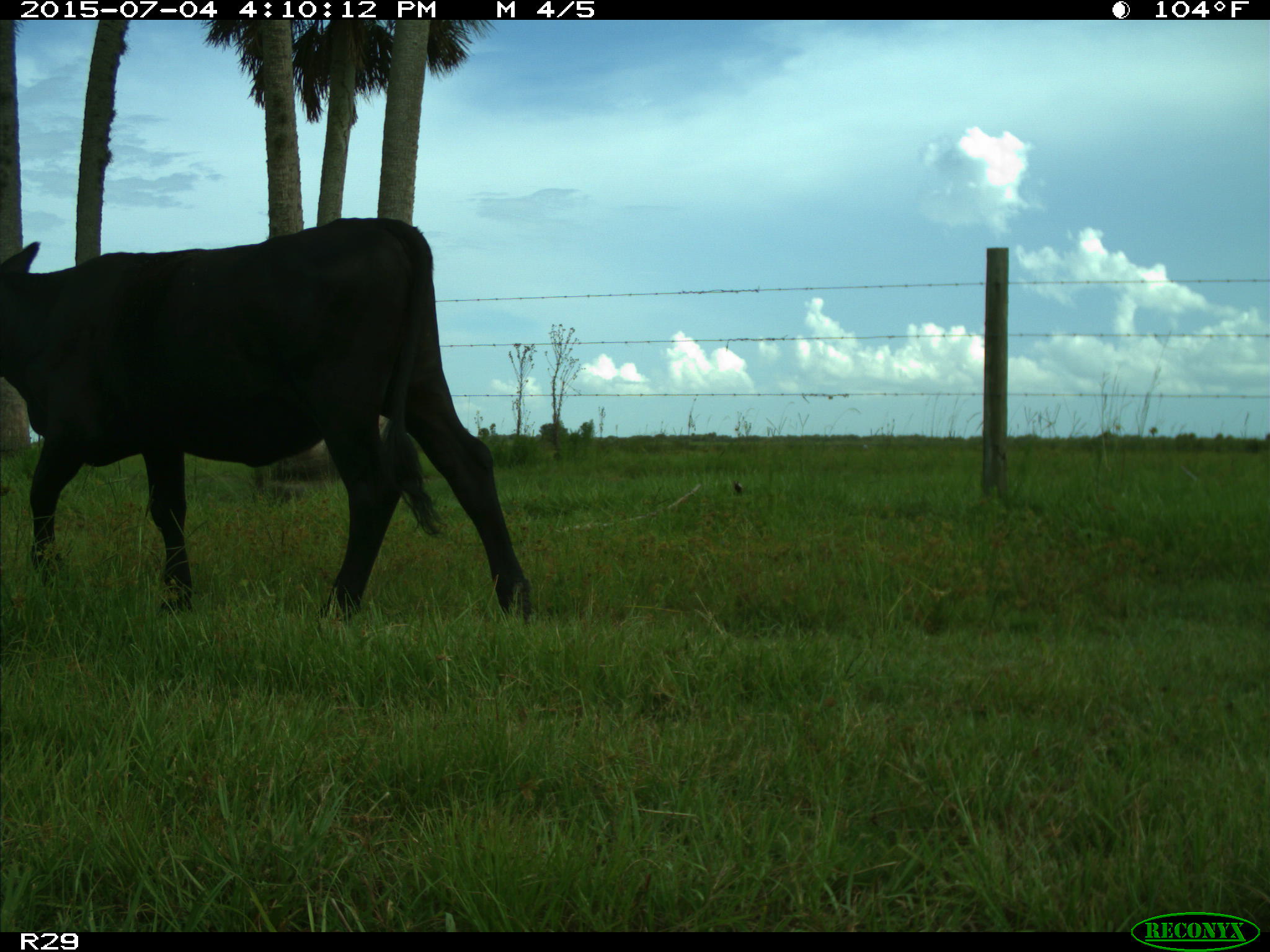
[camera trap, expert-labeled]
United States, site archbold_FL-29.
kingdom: Animalia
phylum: Chordata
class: Mammalia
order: Artiodactyla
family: Bovidae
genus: Bos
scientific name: Bos taurus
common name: domestic cow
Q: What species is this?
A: Bos taurus (domestic cow).